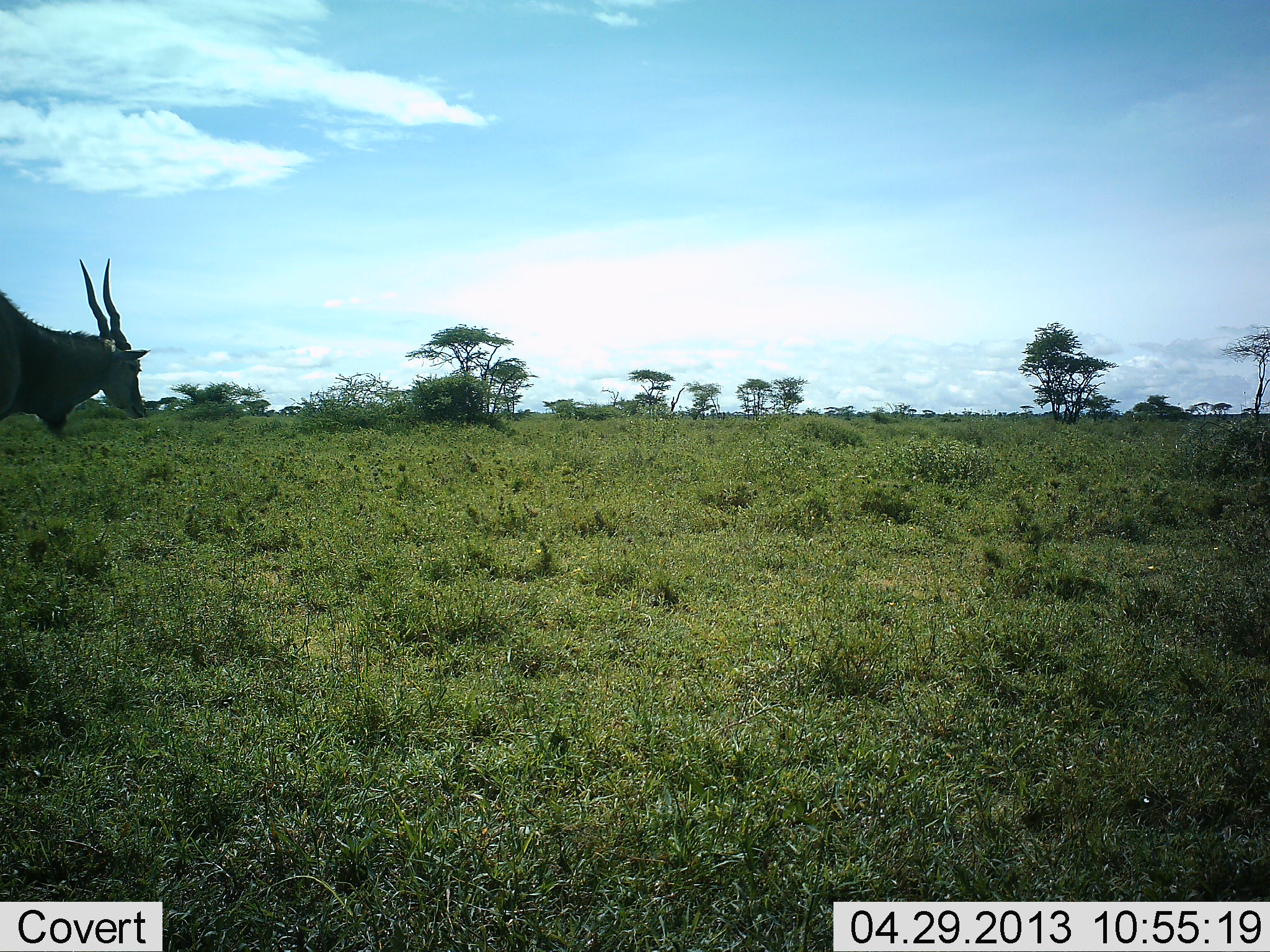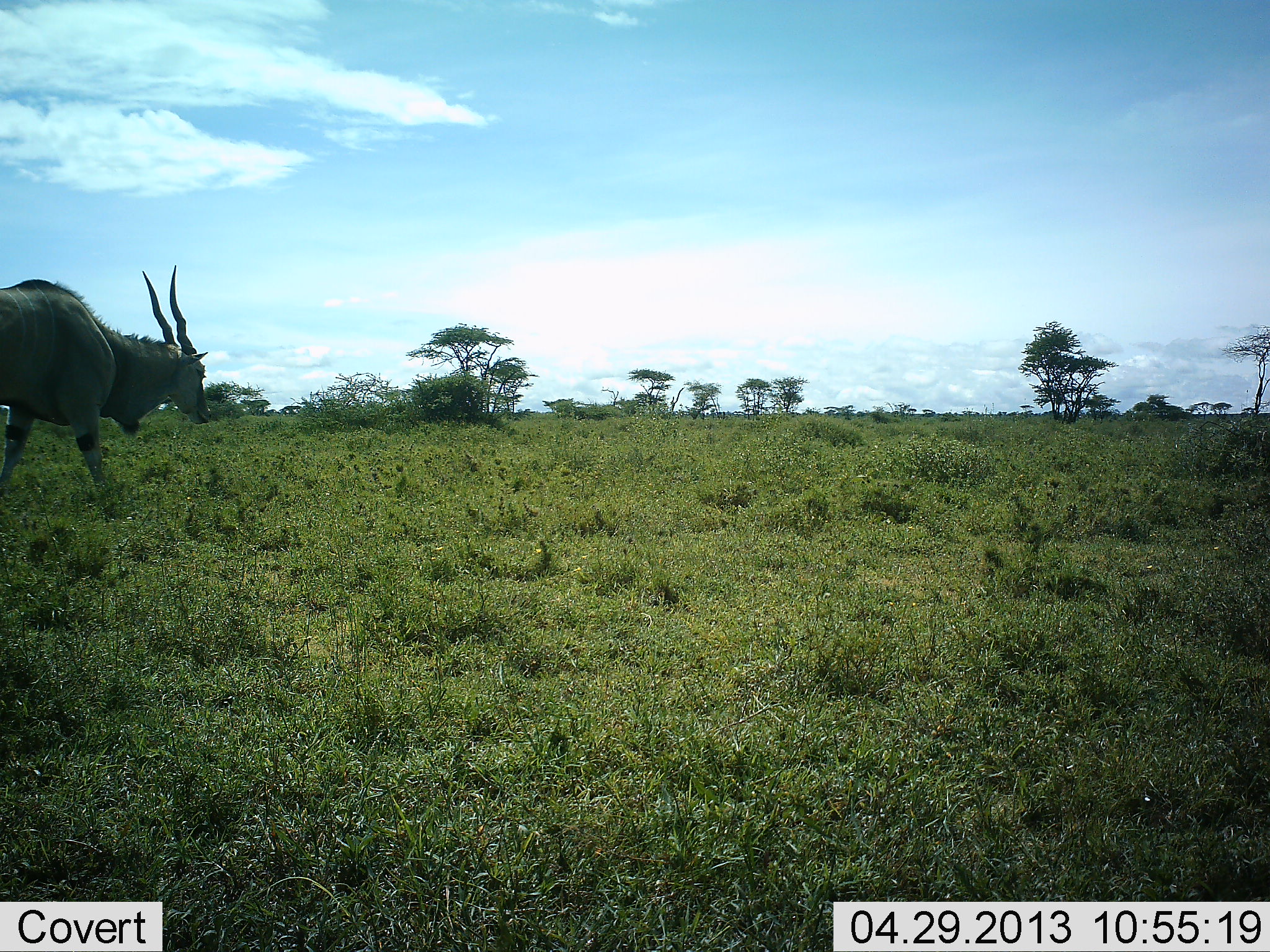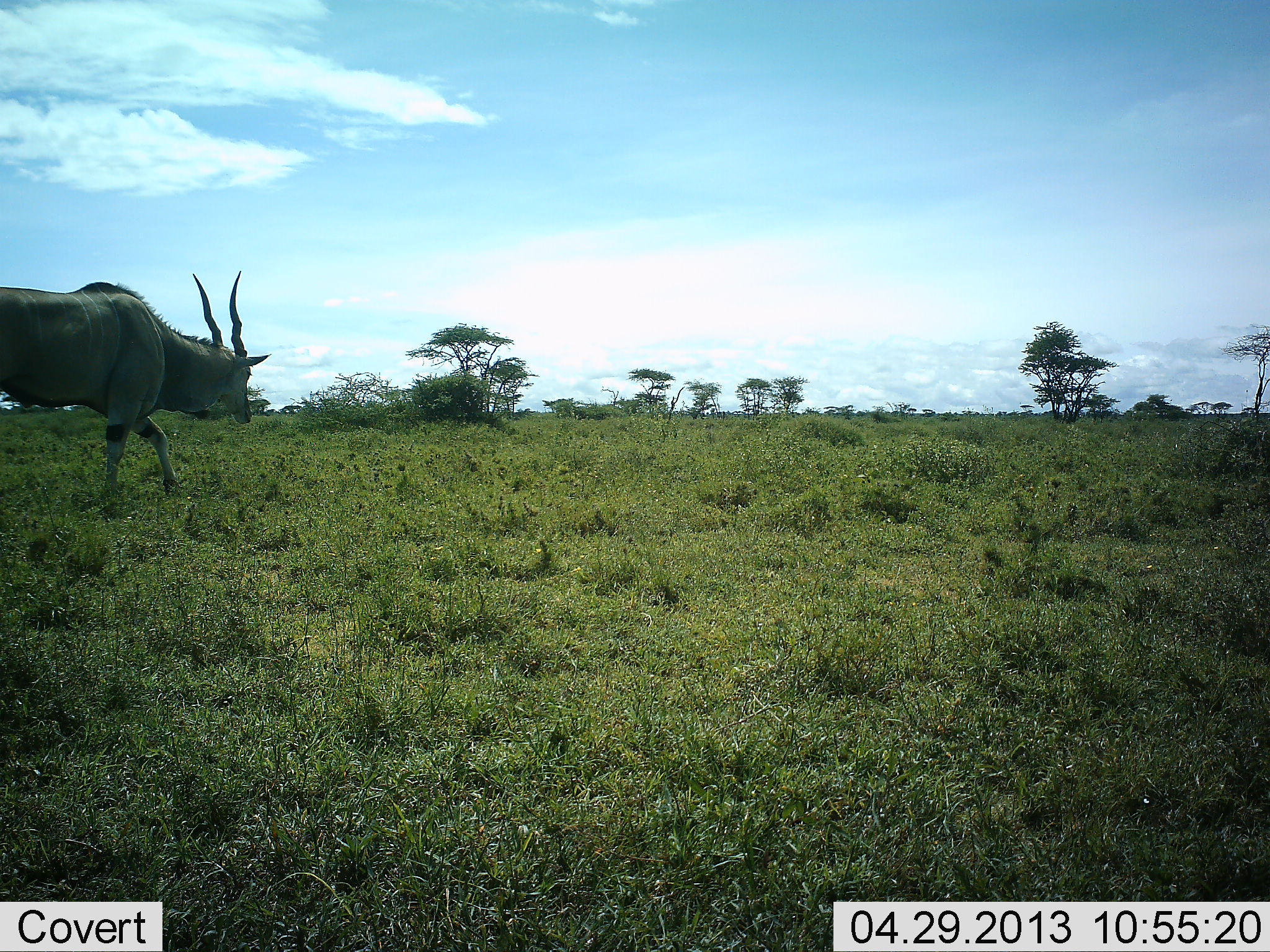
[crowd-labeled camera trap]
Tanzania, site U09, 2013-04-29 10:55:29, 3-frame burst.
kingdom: Animalia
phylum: Chordata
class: Mammalia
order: Artiodactyla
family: Bovidae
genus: Tragelaphus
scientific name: Tragelaphus oryx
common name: eland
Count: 1.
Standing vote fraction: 0%.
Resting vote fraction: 0%.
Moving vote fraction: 100%.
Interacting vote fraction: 0%.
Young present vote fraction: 0%.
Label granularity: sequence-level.